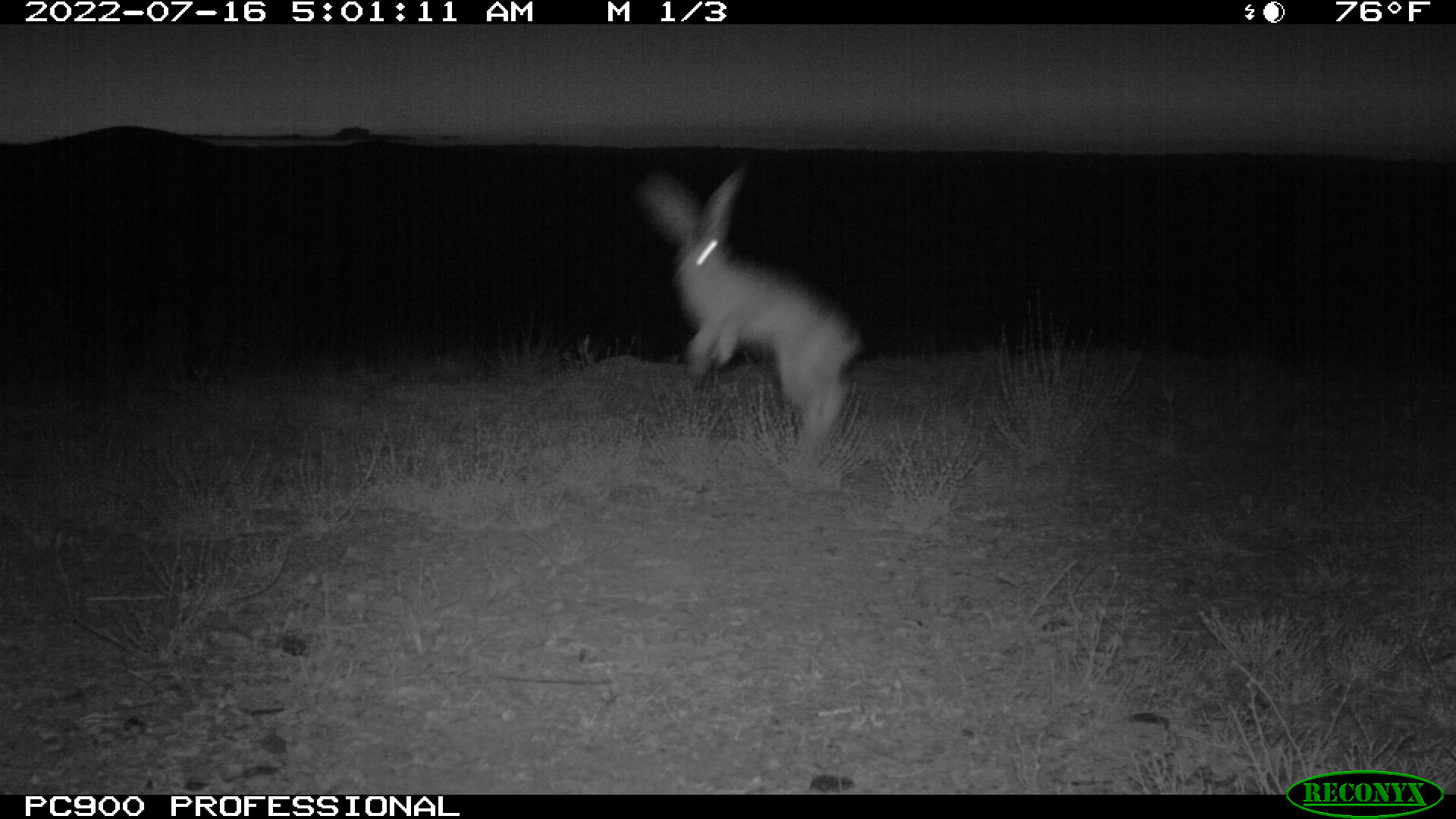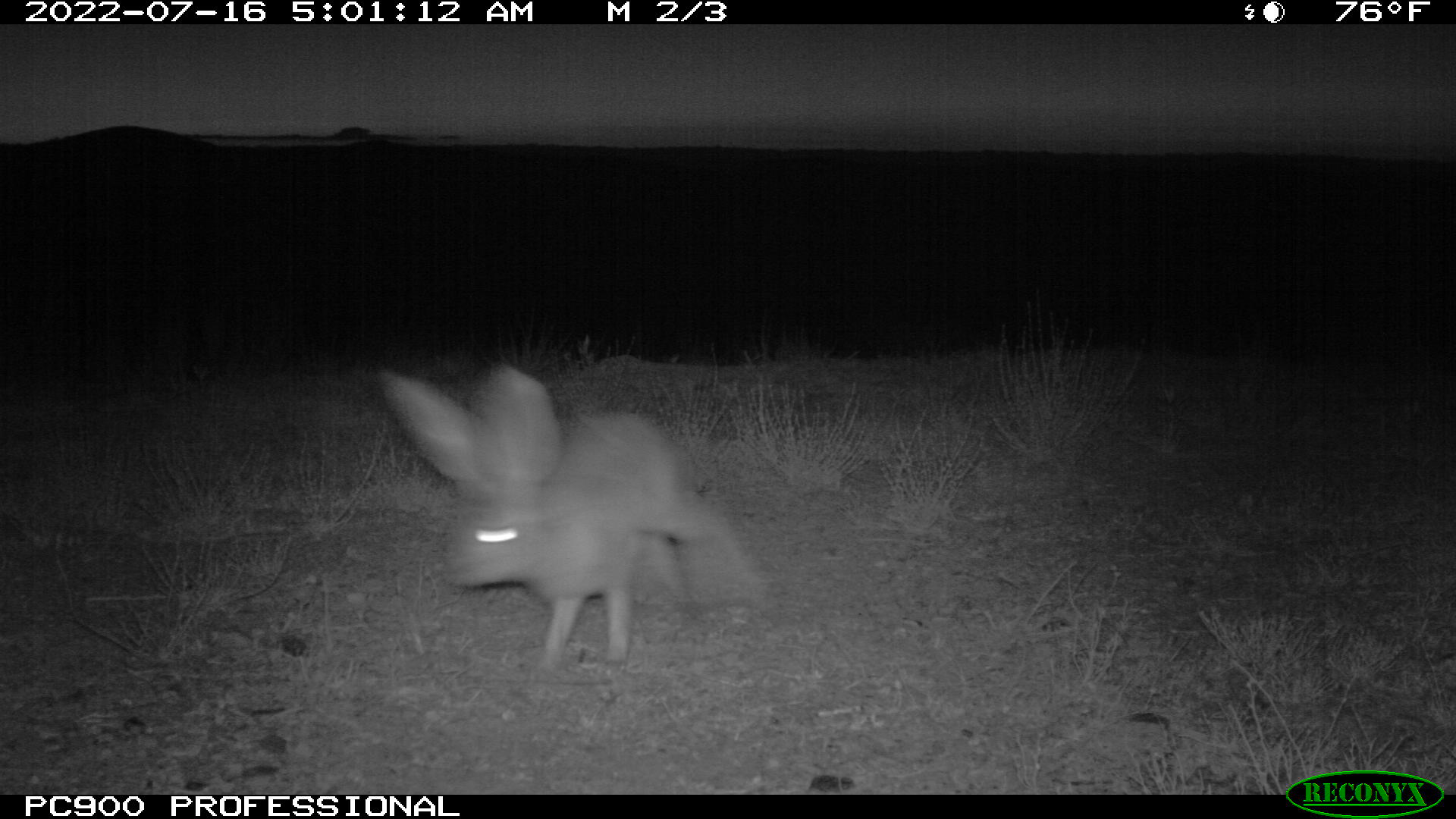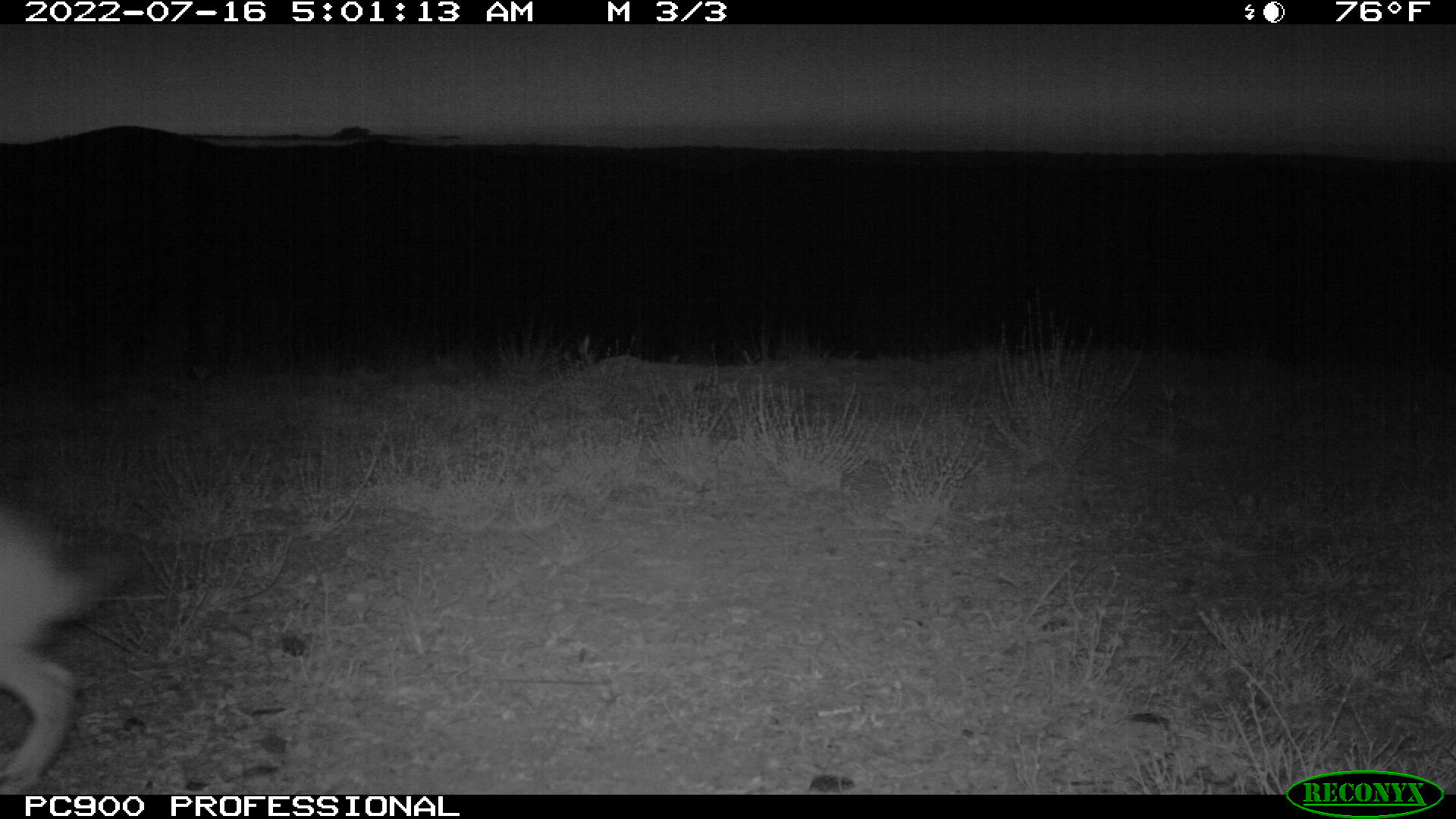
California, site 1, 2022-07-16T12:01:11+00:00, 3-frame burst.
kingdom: Animalia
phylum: Chordata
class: Mammalia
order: Lagomorpha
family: Leporidae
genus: Lepus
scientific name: Lepus californicus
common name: black-tailed jackrabbit